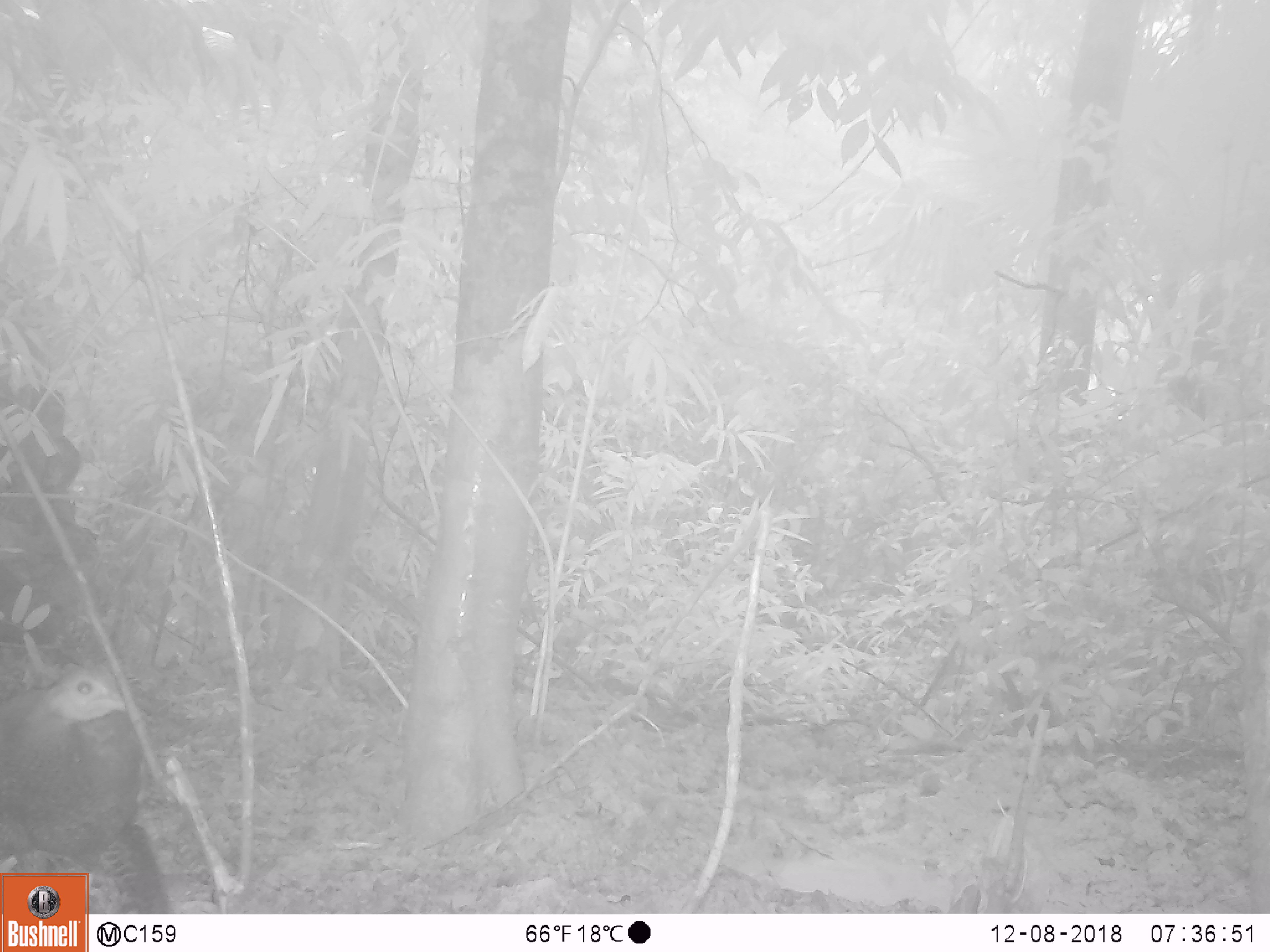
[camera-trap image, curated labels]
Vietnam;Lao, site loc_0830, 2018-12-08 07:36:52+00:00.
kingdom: Animalia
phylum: Chordata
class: Aves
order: Galliformes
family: Phasianidae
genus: Lophura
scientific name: Lophura nycthemera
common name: silver pheasant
Silver pheasant (Lophura nycthemera). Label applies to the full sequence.